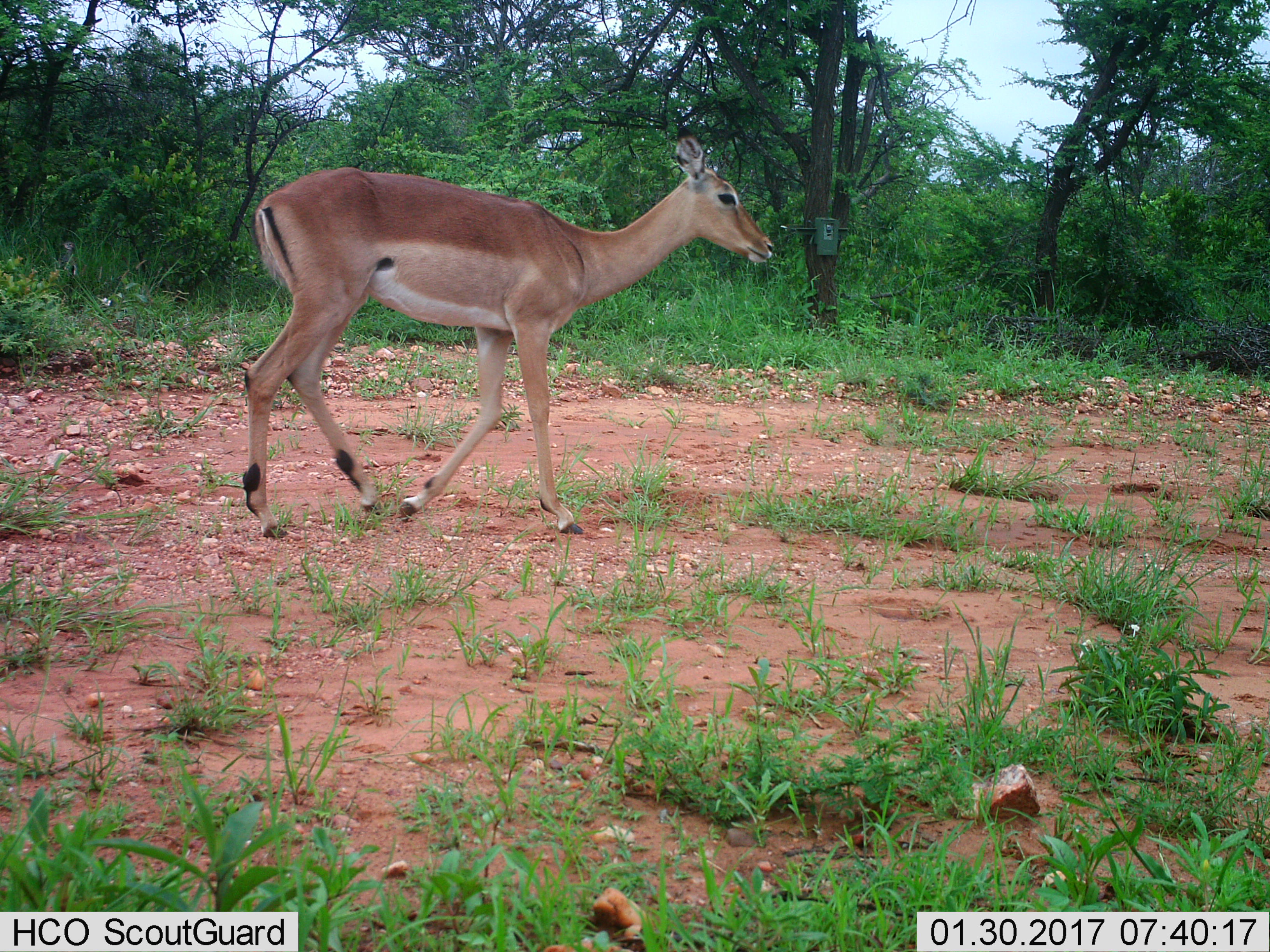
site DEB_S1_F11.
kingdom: Animalia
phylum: Chordata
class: Mammalia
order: Artiodactyla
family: Bovidae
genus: Aepyceros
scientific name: Aepyceros melampus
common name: impala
Impala (Aepyceros melampus), count 1. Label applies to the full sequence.